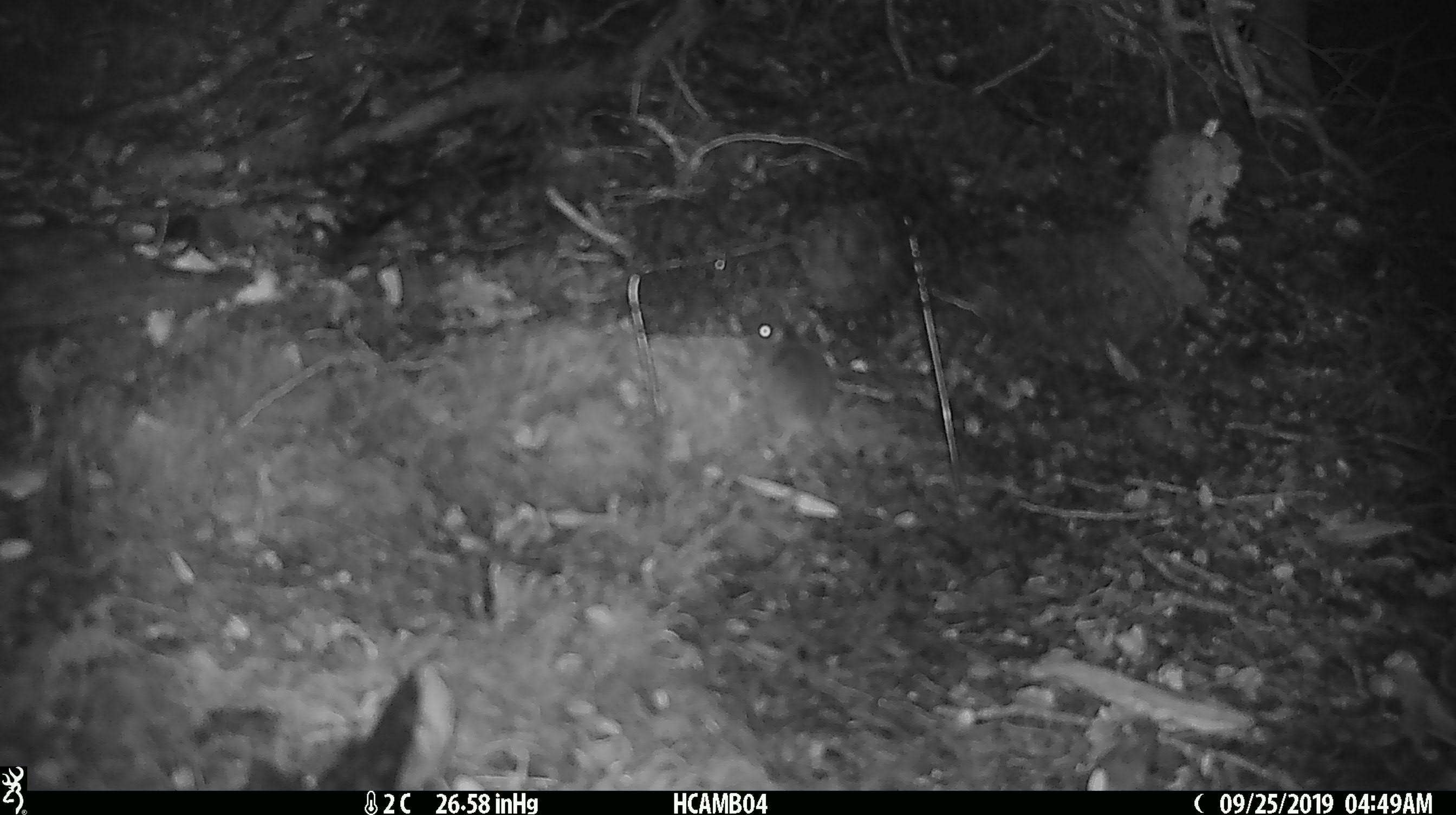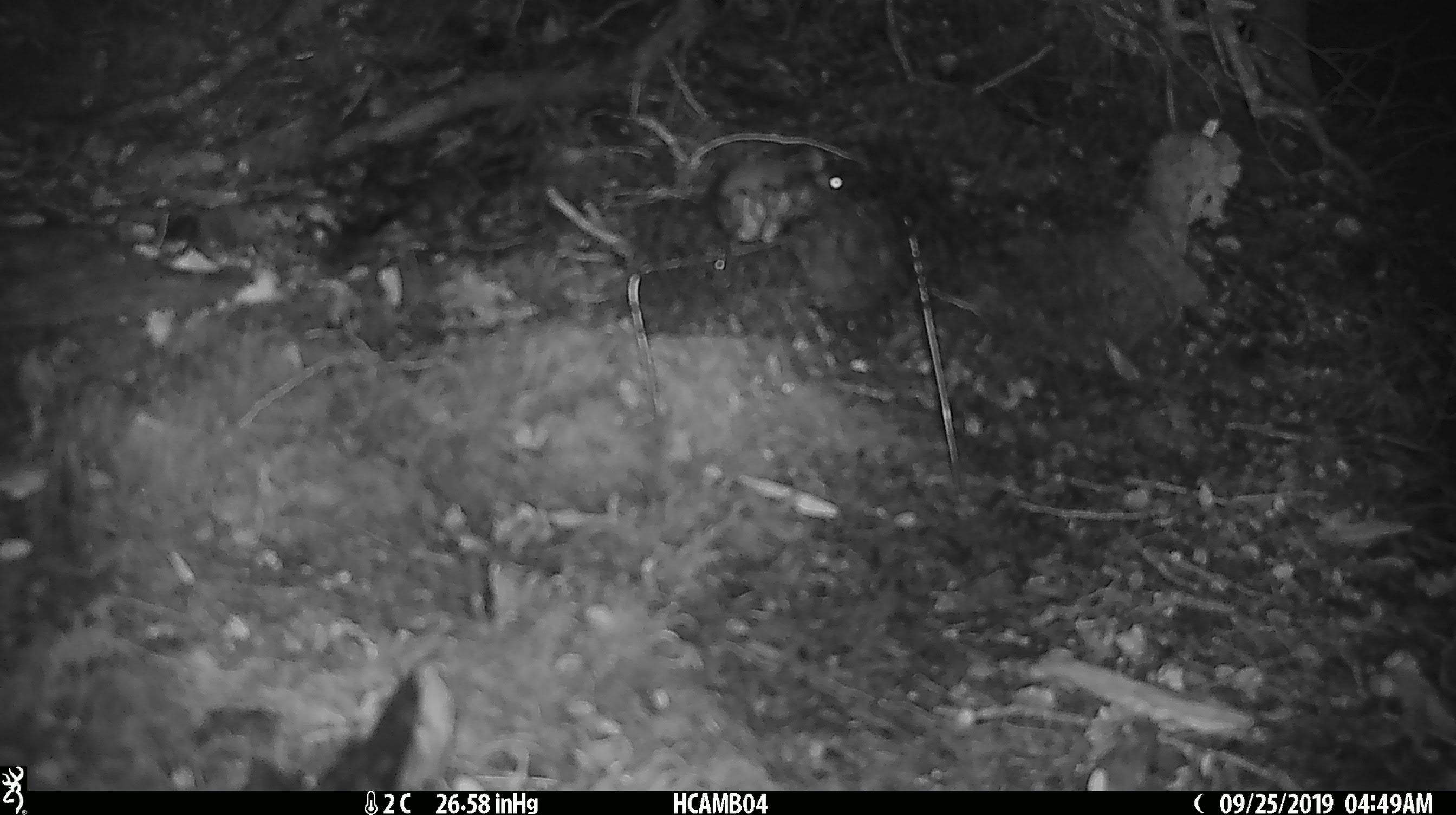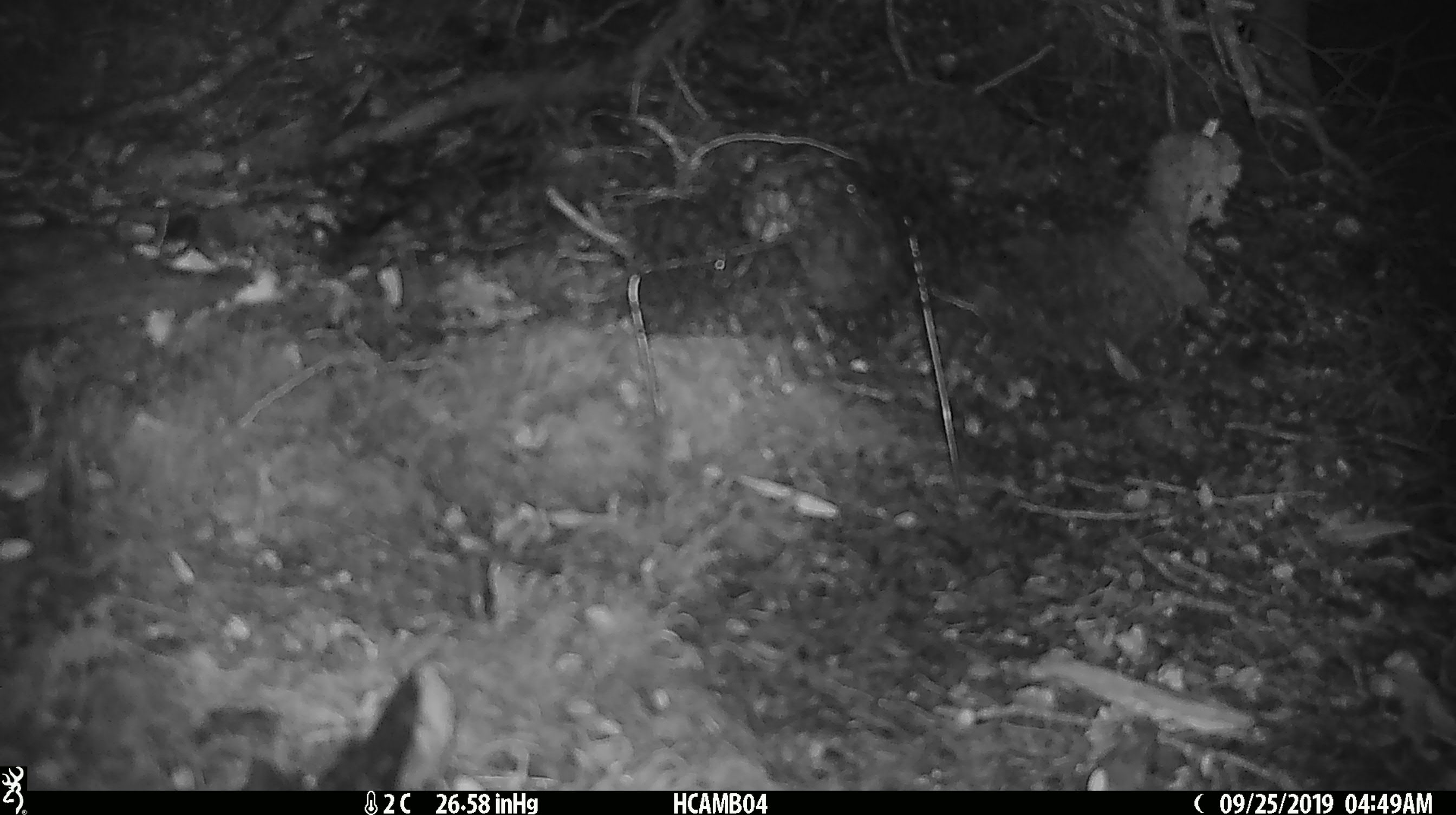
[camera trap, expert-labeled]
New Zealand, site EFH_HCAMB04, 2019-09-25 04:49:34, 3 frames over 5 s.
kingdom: Animalia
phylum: Chordata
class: Mammalia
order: Rodentia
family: Muridae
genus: Mus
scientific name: Mus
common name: mouse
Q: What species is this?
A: Mouse (Mus).